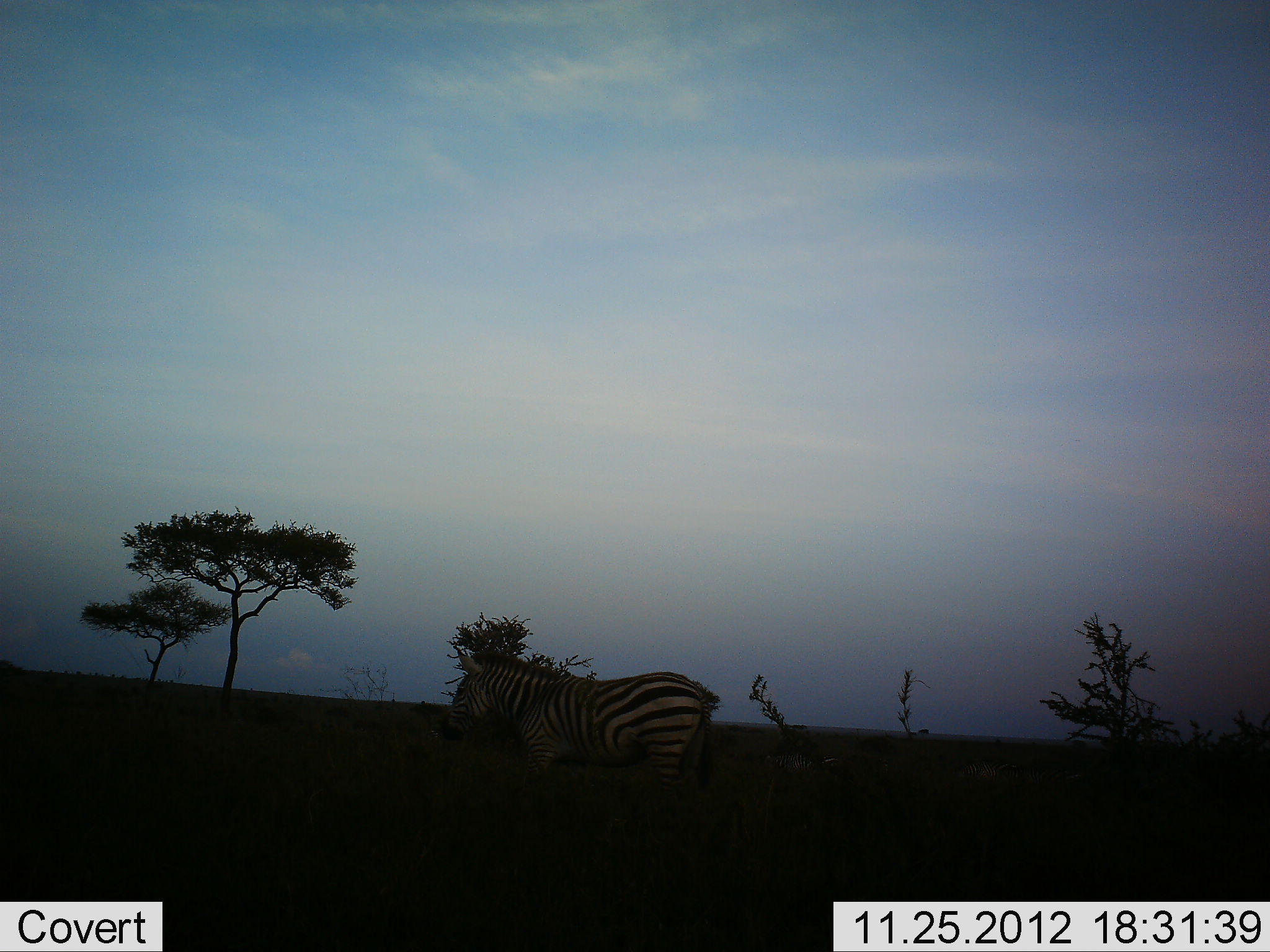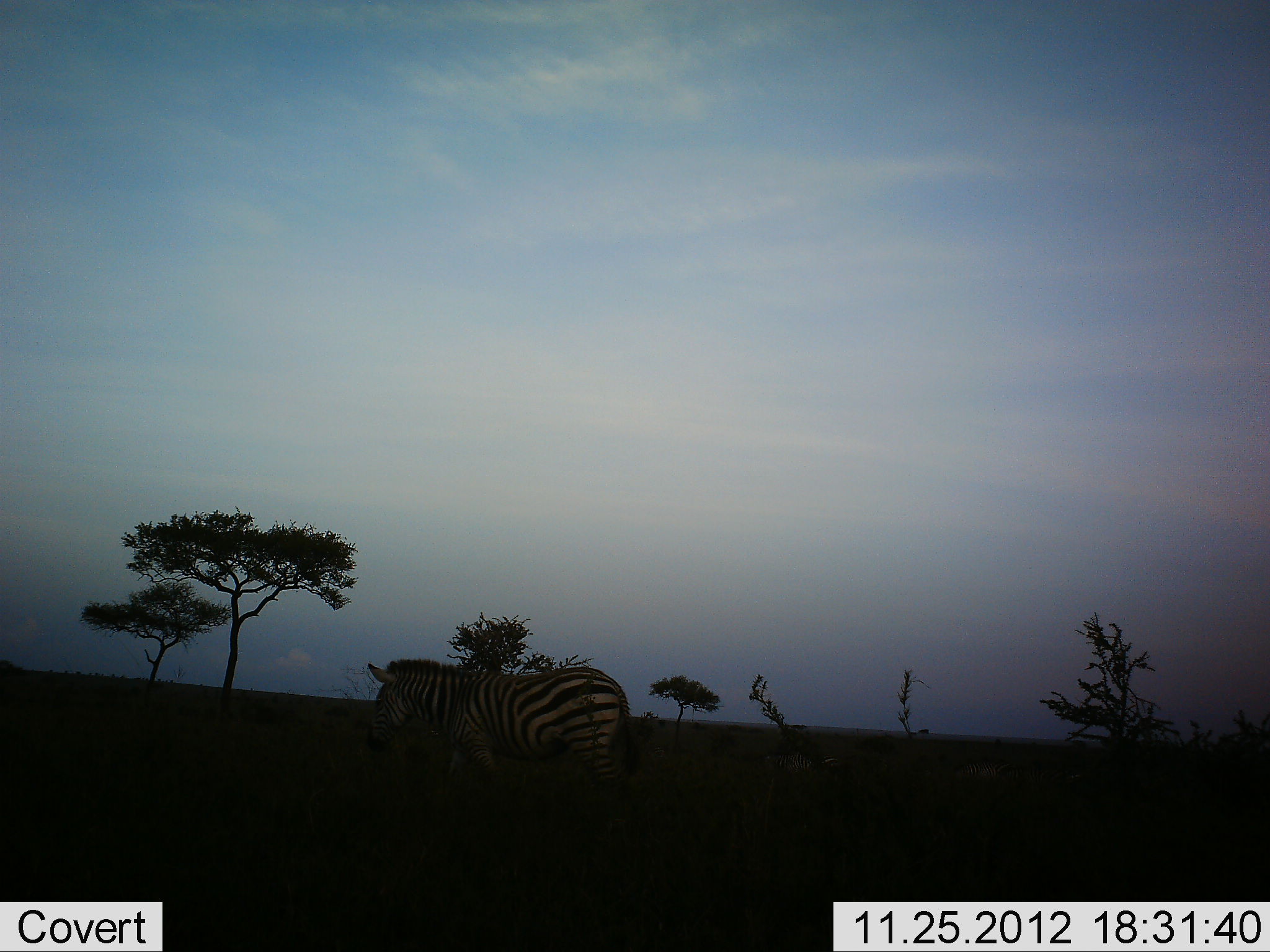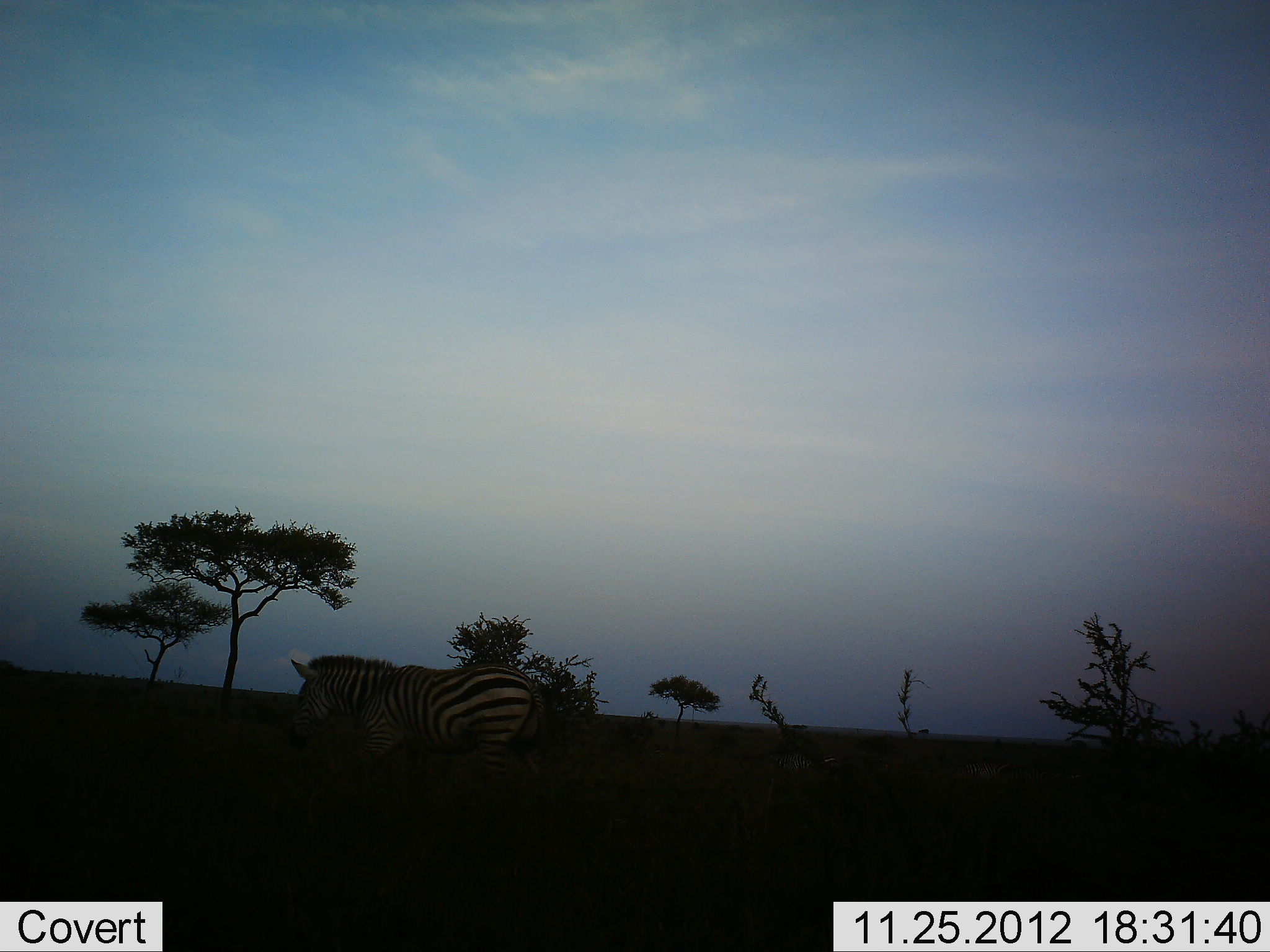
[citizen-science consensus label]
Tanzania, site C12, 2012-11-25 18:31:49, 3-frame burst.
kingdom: Animalia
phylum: Chordata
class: Mammalia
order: Perissodactyla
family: Equidae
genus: Equus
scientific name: Equus quagga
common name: plains zebra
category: zebra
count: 1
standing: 10%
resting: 0%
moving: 80%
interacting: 0%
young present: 0%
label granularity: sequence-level